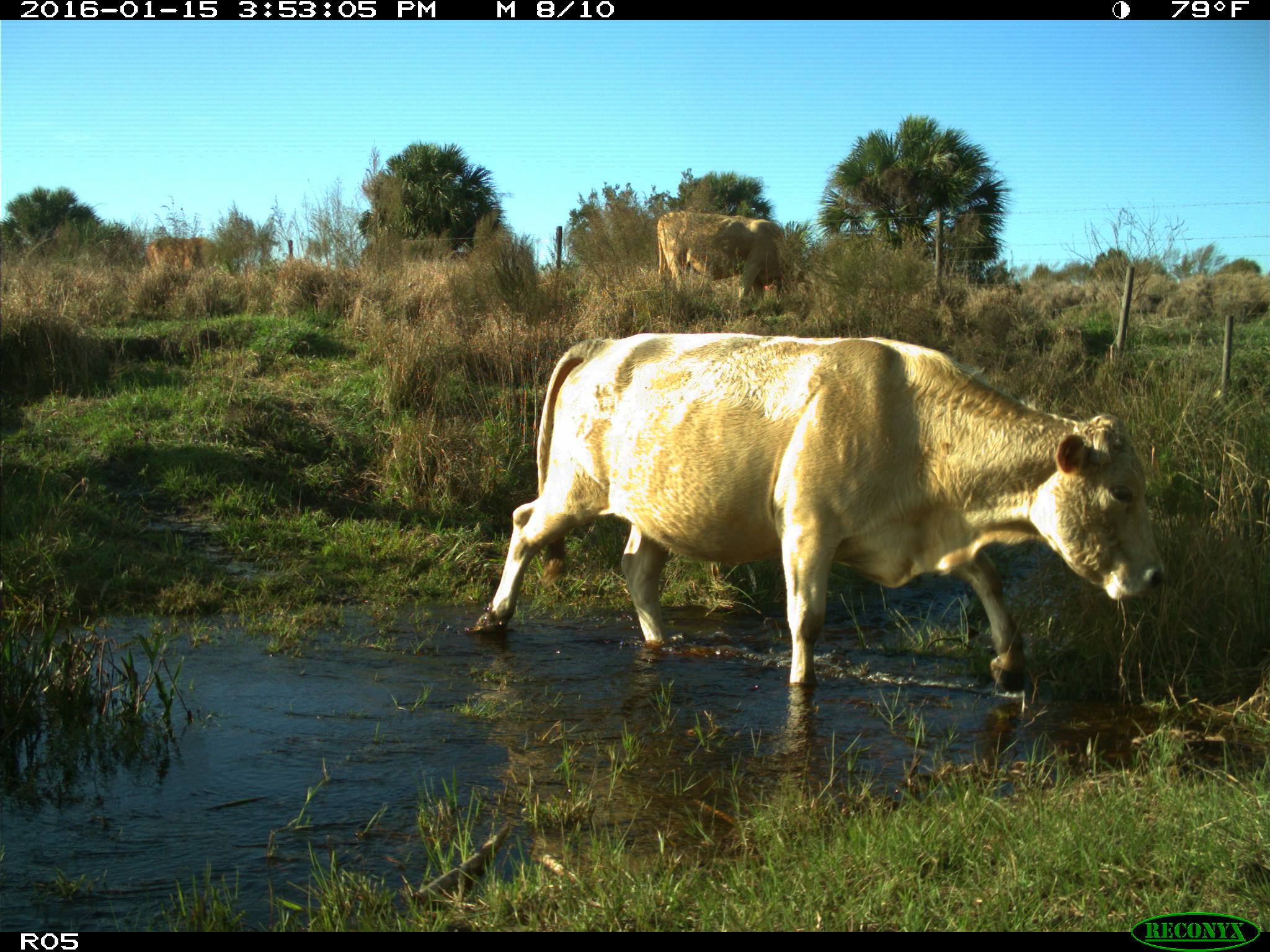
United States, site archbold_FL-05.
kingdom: Animalia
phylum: Chordata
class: Mammalia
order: Artiodactyla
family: Bovidae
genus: Bos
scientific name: Bos taurus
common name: domestic cow